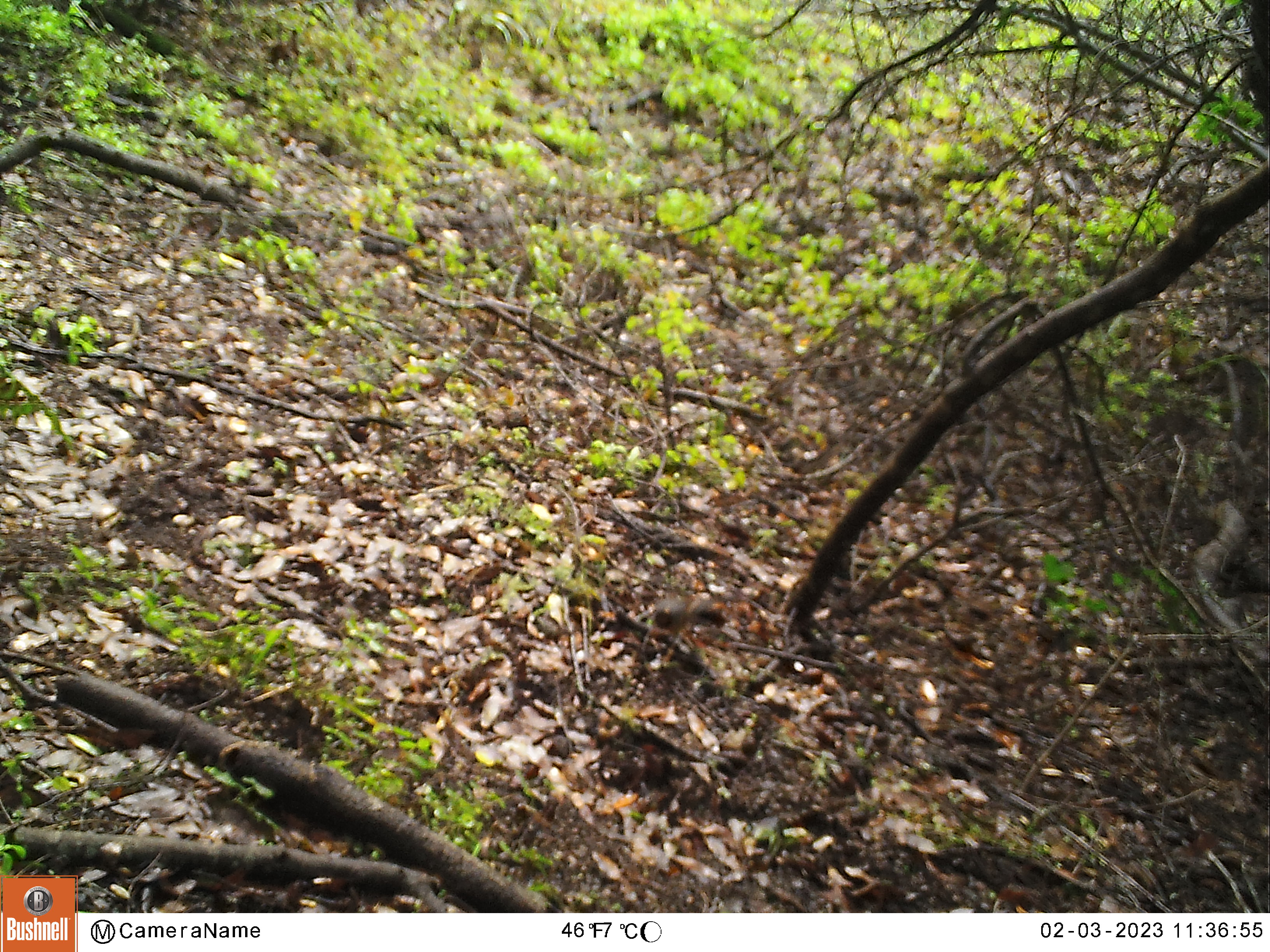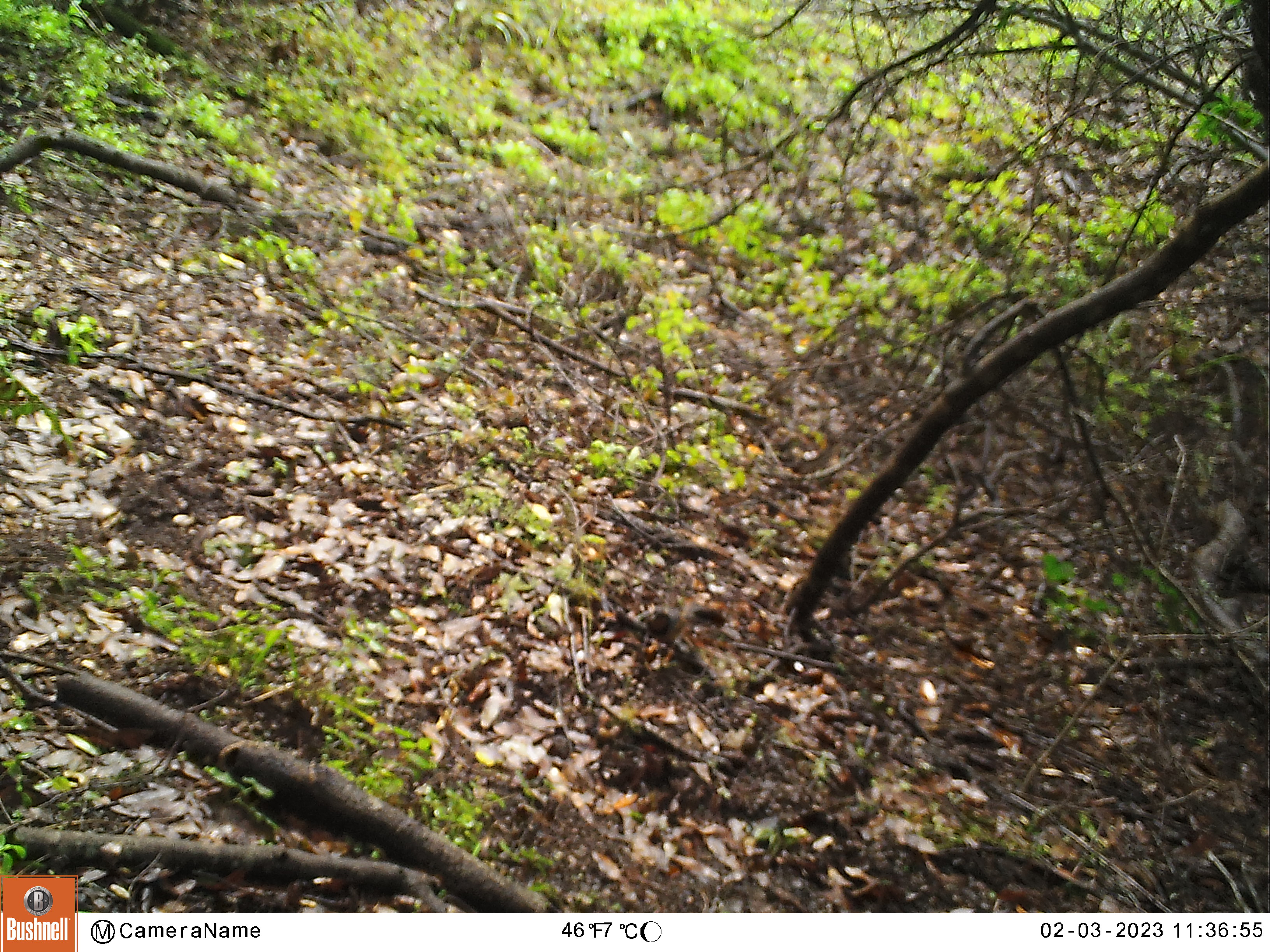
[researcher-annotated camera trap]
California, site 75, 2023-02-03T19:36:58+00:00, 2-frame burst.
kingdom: Animalia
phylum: Chordata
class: Aves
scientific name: Aves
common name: bird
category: unknown bird